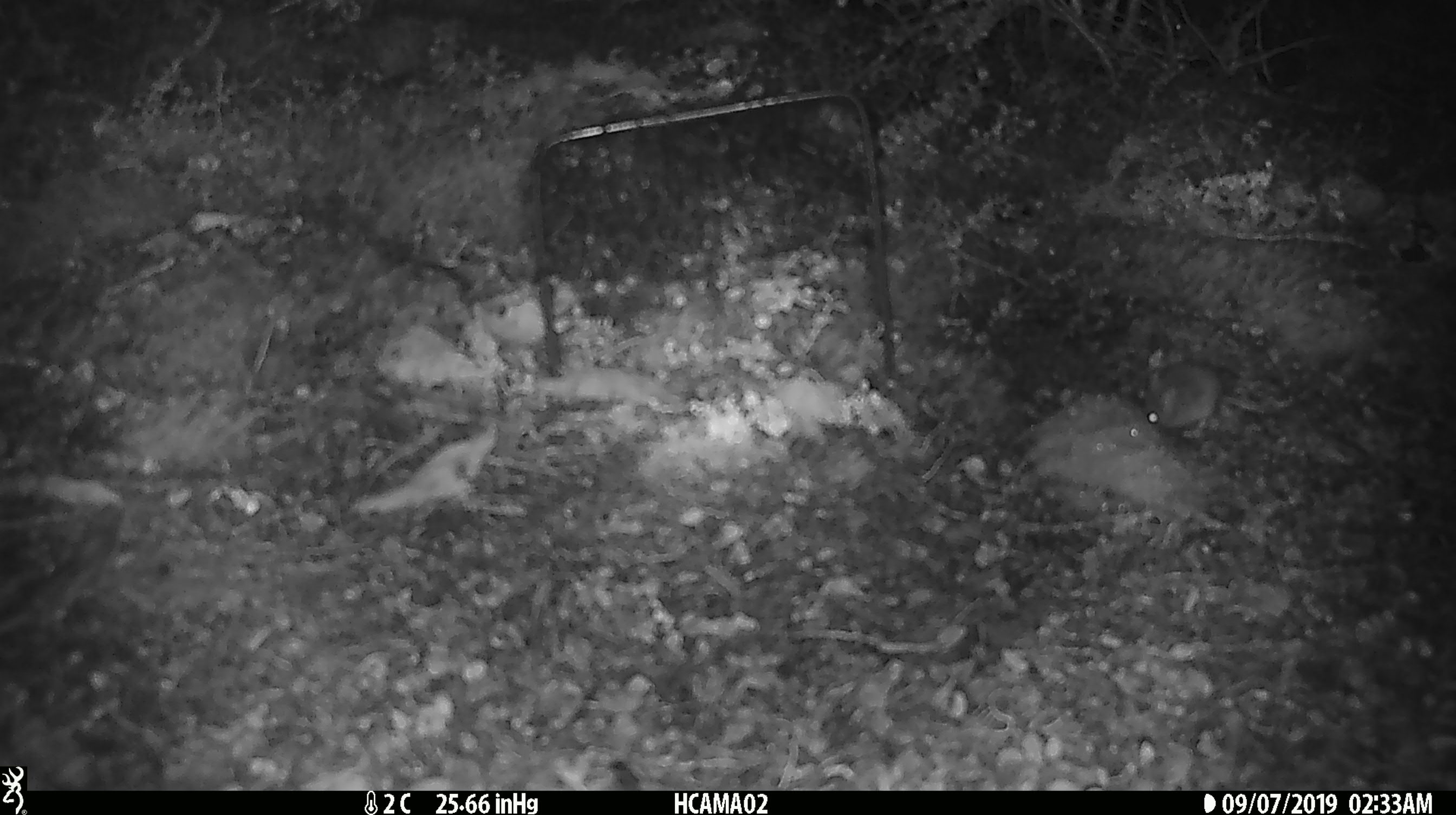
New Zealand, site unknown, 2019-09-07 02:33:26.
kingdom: Animalia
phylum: Chordata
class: Mammalia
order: Rodentia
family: Muridae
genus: Mus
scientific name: Mus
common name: mouse